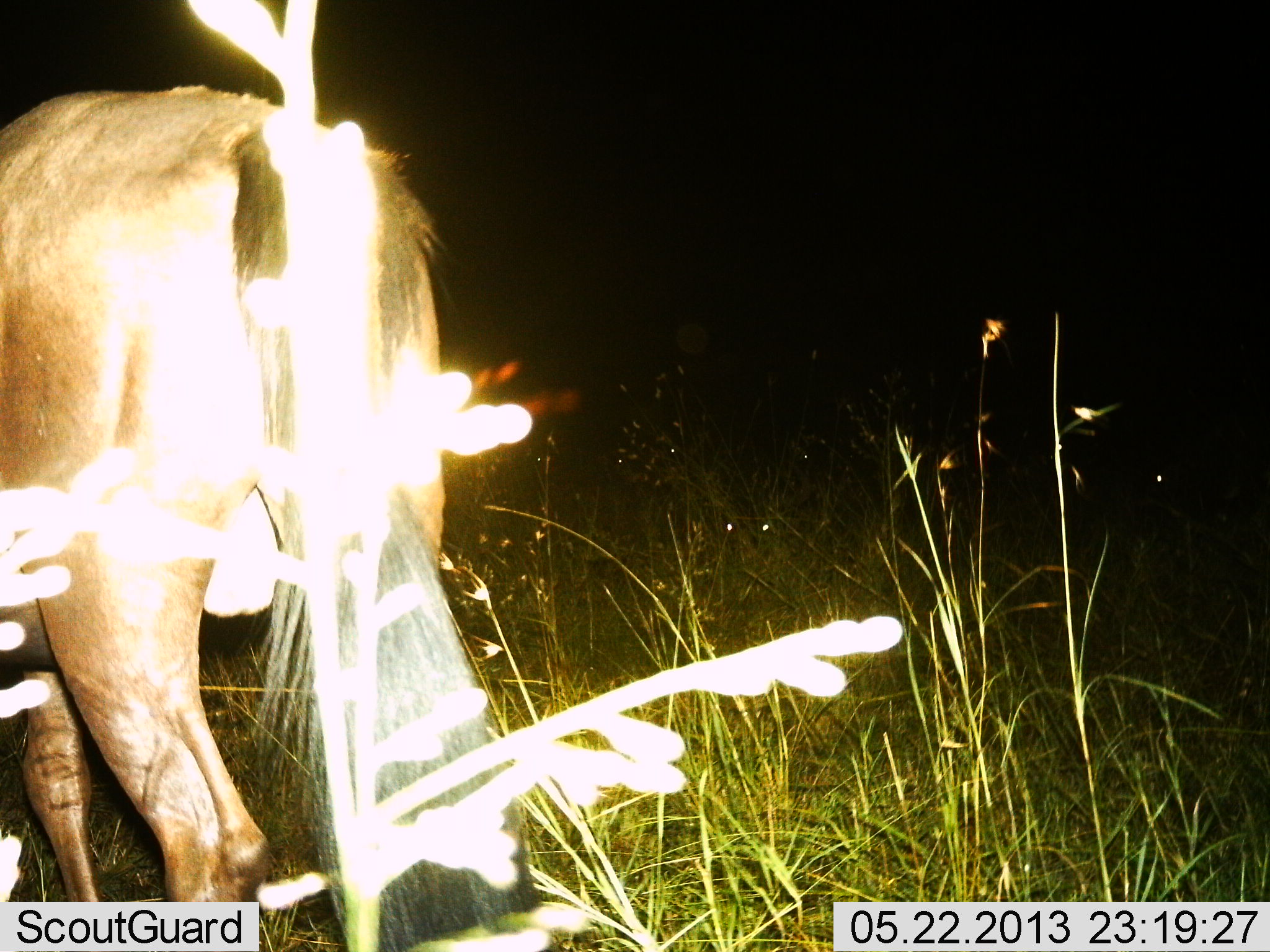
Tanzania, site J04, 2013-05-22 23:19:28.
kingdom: Animalia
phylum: Chordata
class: Mammalia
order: Artiodactyla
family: Bovidae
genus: Connochaetes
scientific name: Connochaetes taurinus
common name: blue wildebeest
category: wildebeest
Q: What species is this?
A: Wildebeest (blue wildebeest) (Connochaetes taurinus).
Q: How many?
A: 1.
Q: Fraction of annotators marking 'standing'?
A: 80%.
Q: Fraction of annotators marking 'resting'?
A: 0%.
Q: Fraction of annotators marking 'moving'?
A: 20%.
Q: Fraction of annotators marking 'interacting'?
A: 0%.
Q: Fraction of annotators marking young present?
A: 10%.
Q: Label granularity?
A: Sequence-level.